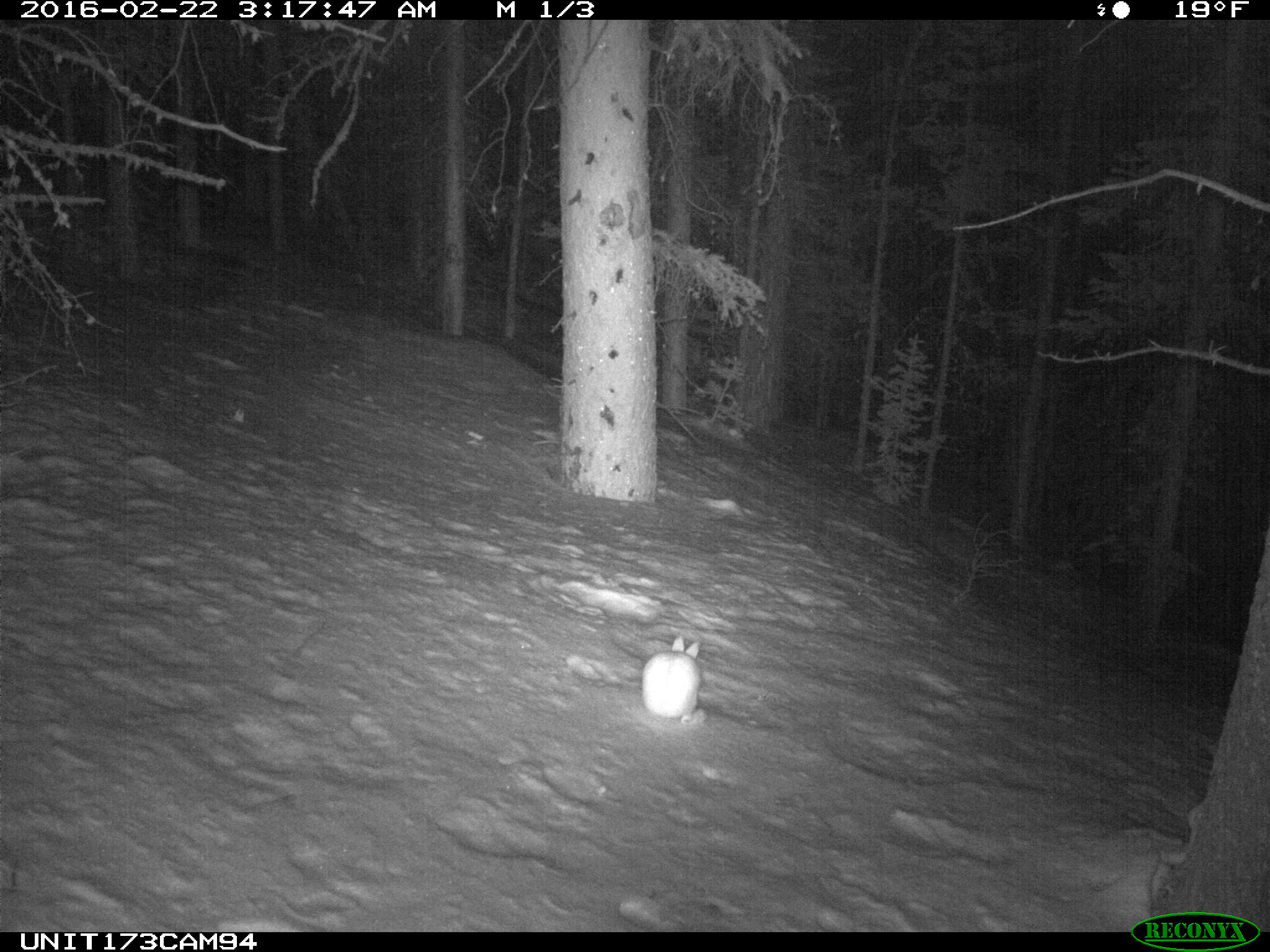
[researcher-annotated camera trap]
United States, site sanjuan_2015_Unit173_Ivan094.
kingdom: Animalia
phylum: Chordata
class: Mammalia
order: Lagomorpha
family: Leporidae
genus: Lepus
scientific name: Lepus americanus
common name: snowshoe hare